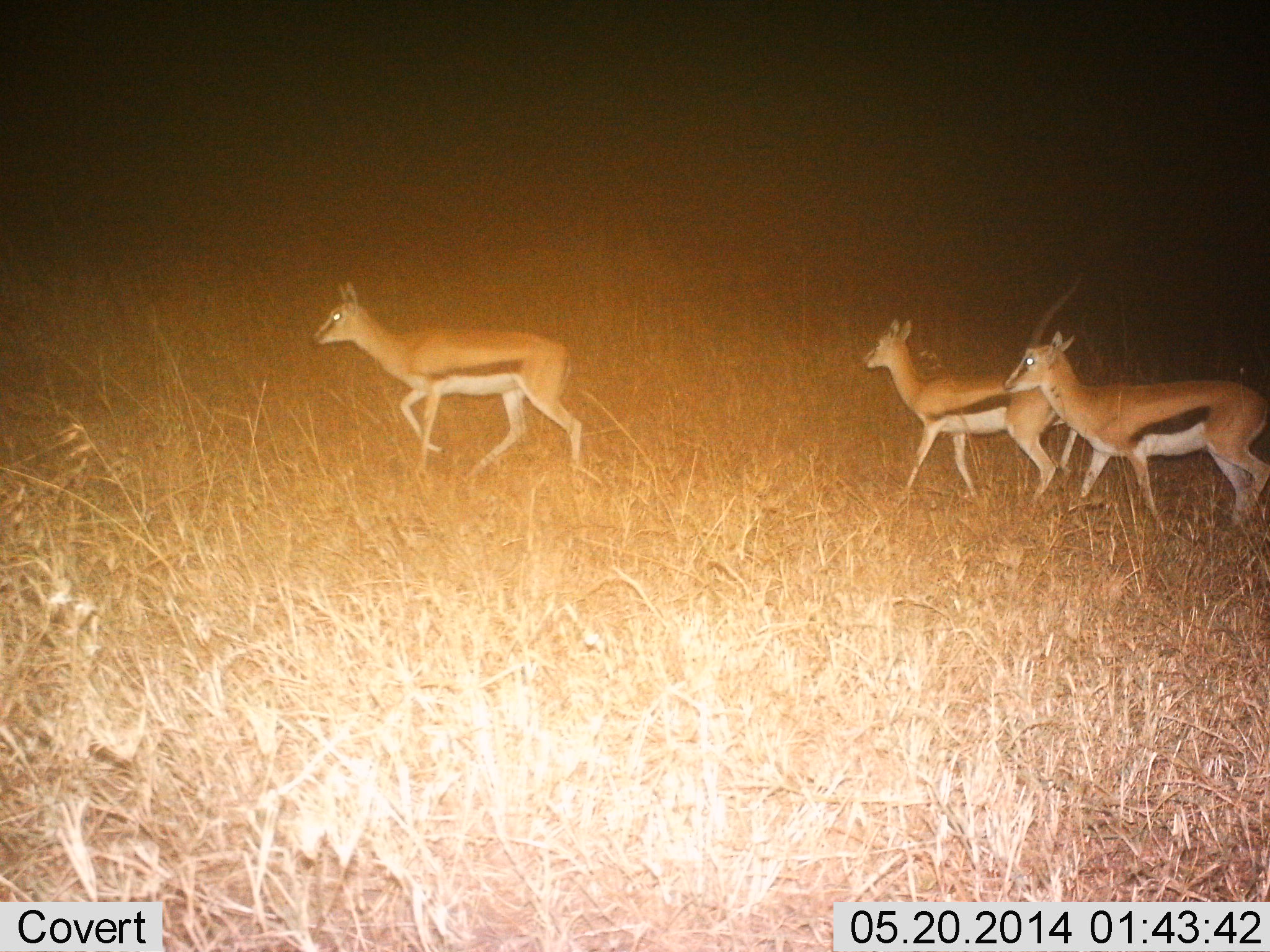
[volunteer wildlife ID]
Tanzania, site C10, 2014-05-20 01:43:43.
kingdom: Animalia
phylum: Chordata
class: Mammalia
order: Artiodactyla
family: Bovidae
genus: Eudorcas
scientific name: Eudorcas thomsonii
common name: thomson's gazelle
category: gazellethomsons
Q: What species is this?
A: Gazellethomsons (thomson's gazelle) (Eudorcas thomsonii).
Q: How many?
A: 3.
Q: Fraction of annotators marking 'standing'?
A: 0%.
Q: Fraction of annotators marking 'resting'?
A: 0%.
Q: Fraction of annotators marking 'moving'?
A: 100%.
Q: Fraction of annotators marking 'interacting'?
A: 0%.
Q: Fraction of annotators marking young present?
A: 0%.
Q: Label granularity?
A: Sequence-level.